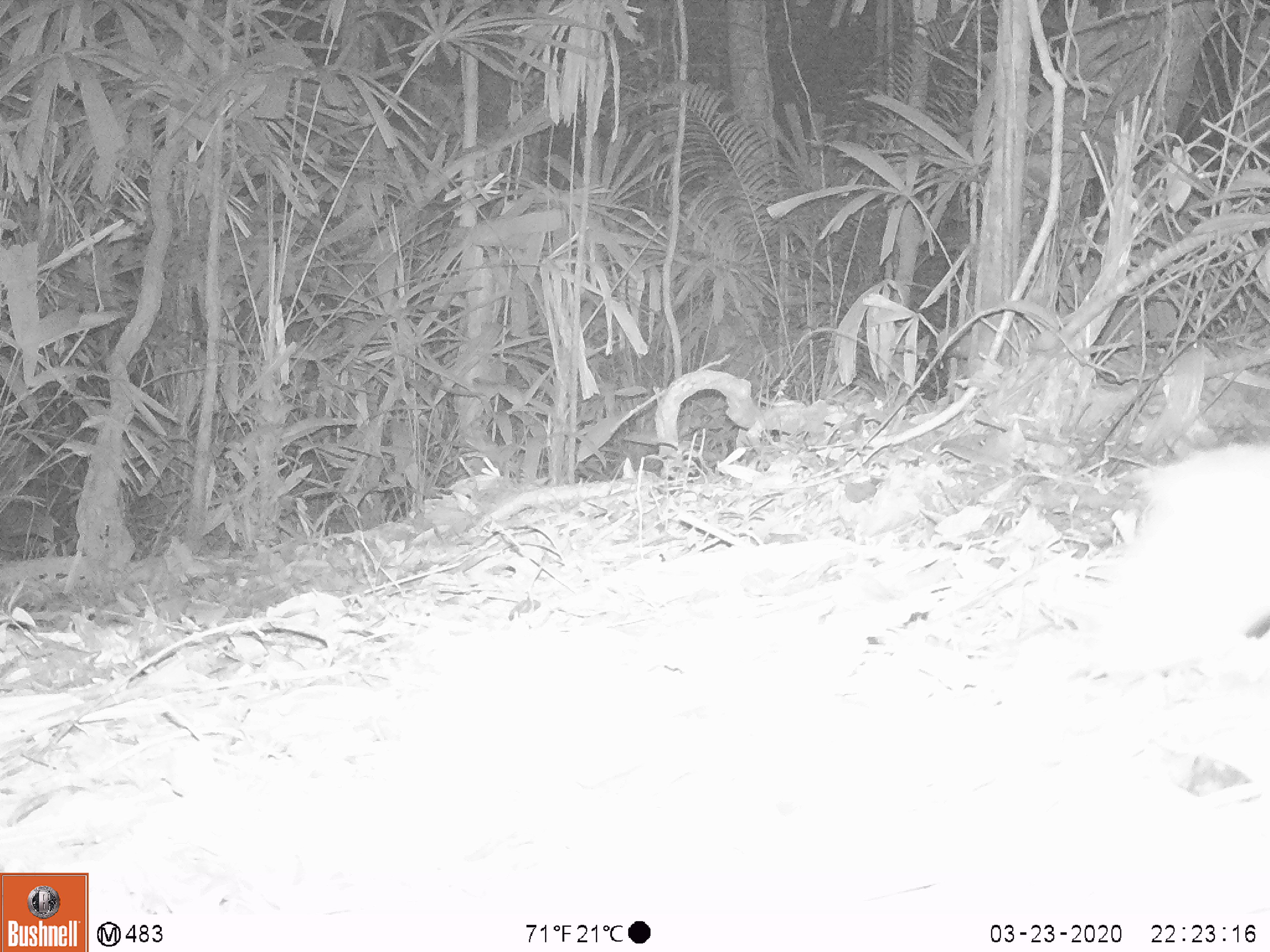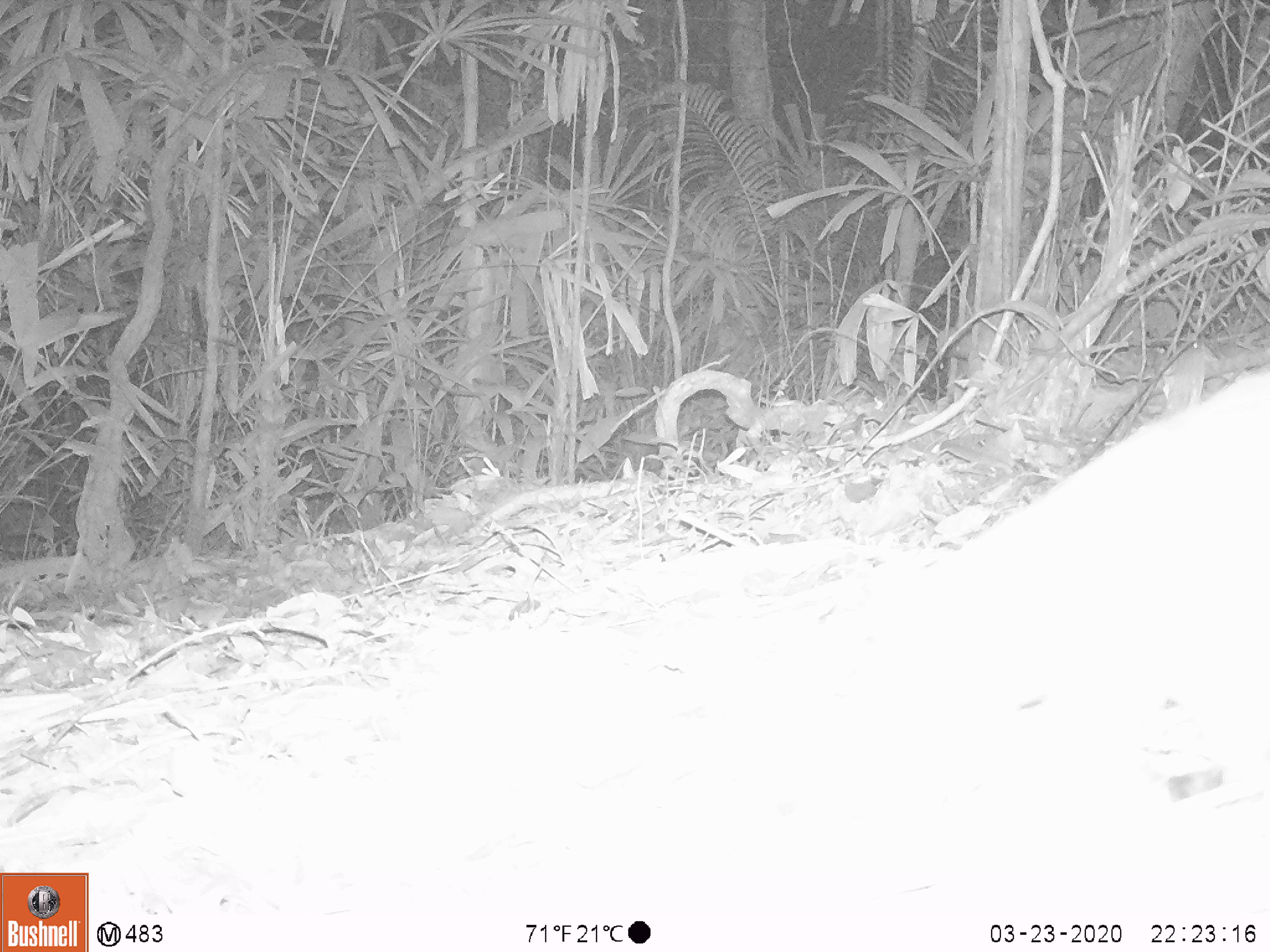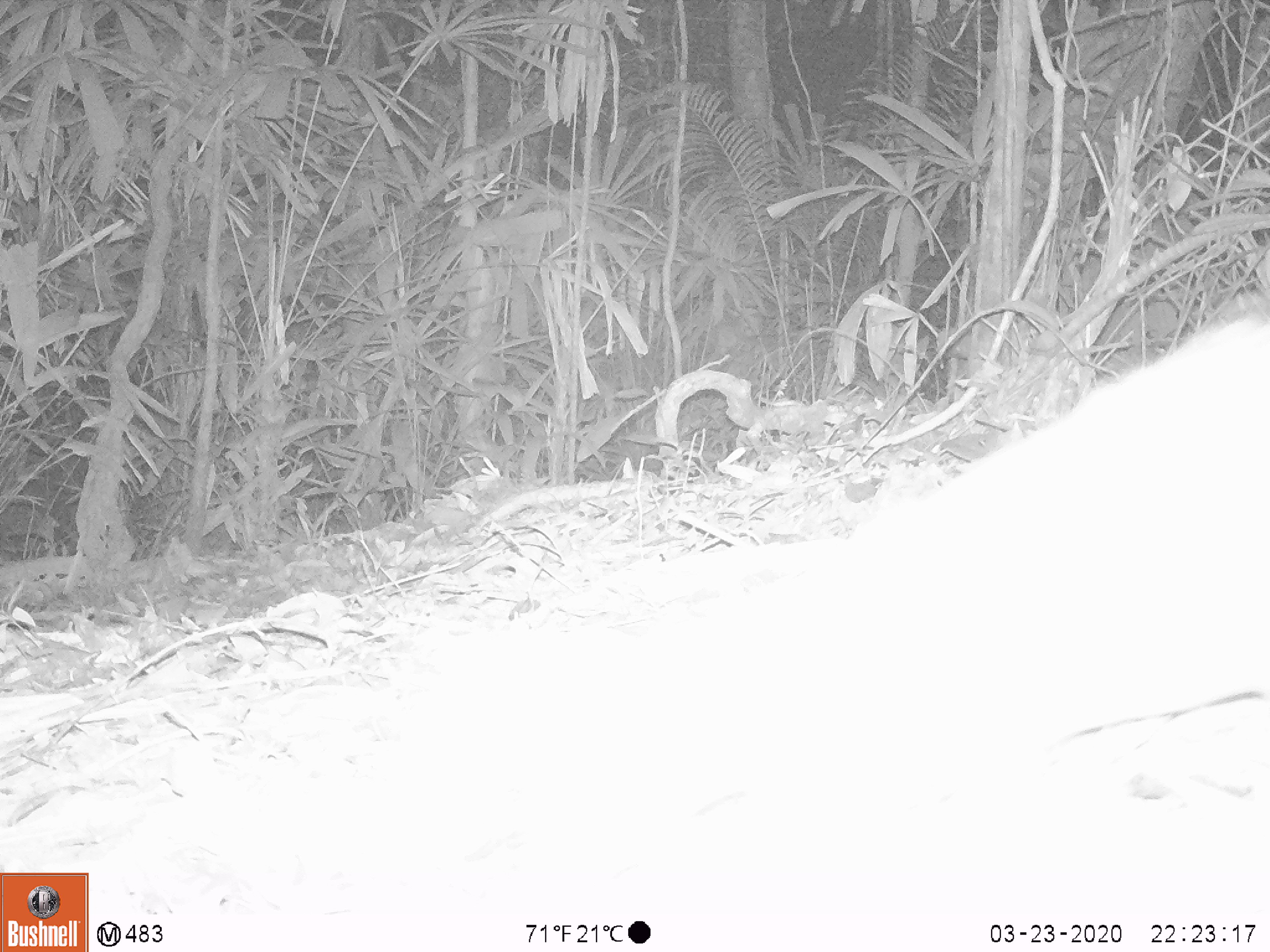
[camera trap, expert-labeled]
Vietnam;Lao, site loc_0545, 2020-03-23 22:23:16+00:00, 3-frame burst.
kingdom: Animalia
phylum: Chordata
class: Mammalia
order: Rodentia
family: Hystricidae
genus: Atherurus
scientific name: Atherurus macrourus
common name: asiatic brush-tailed porcupine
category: asiatic brush tailed porcupine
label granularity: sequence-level